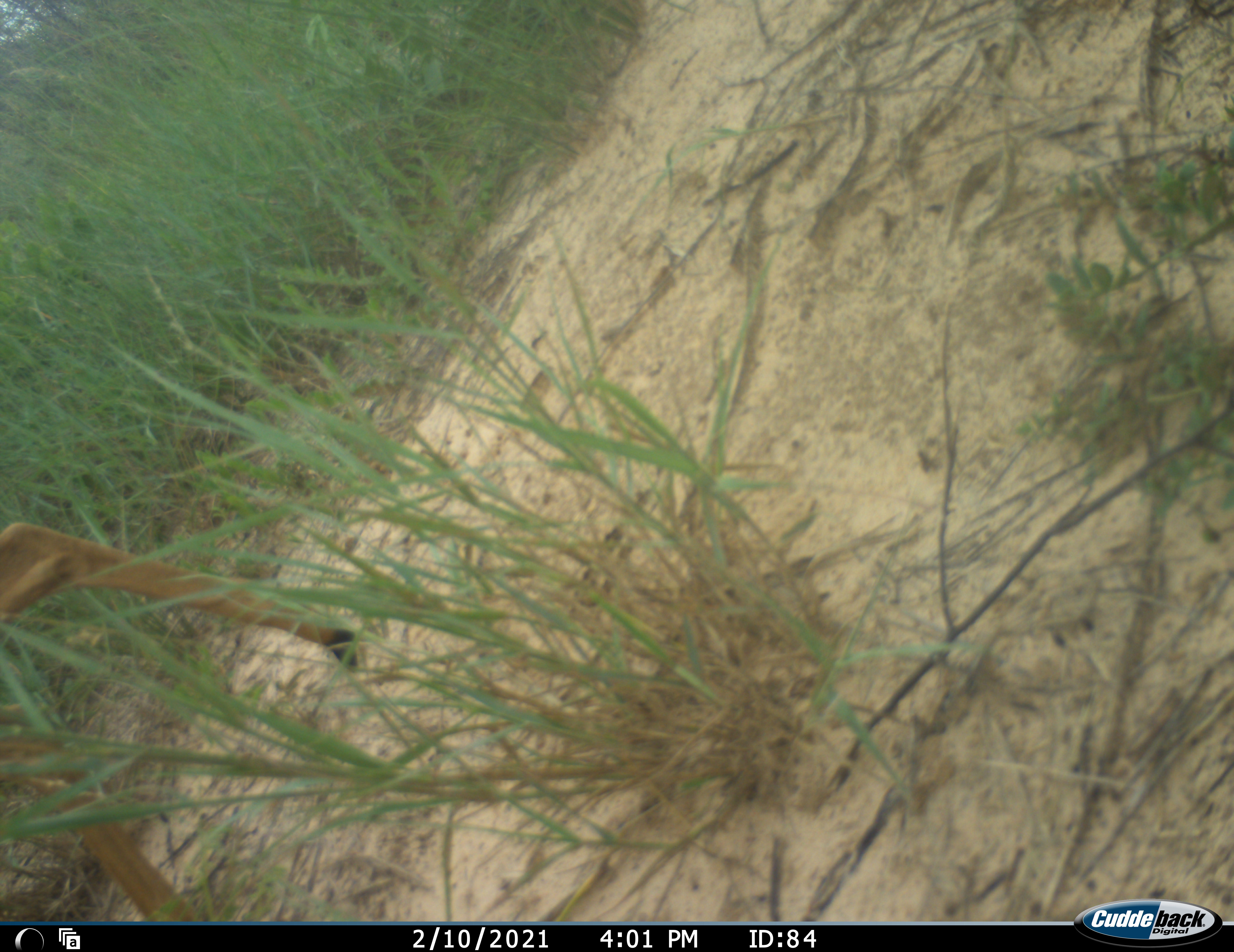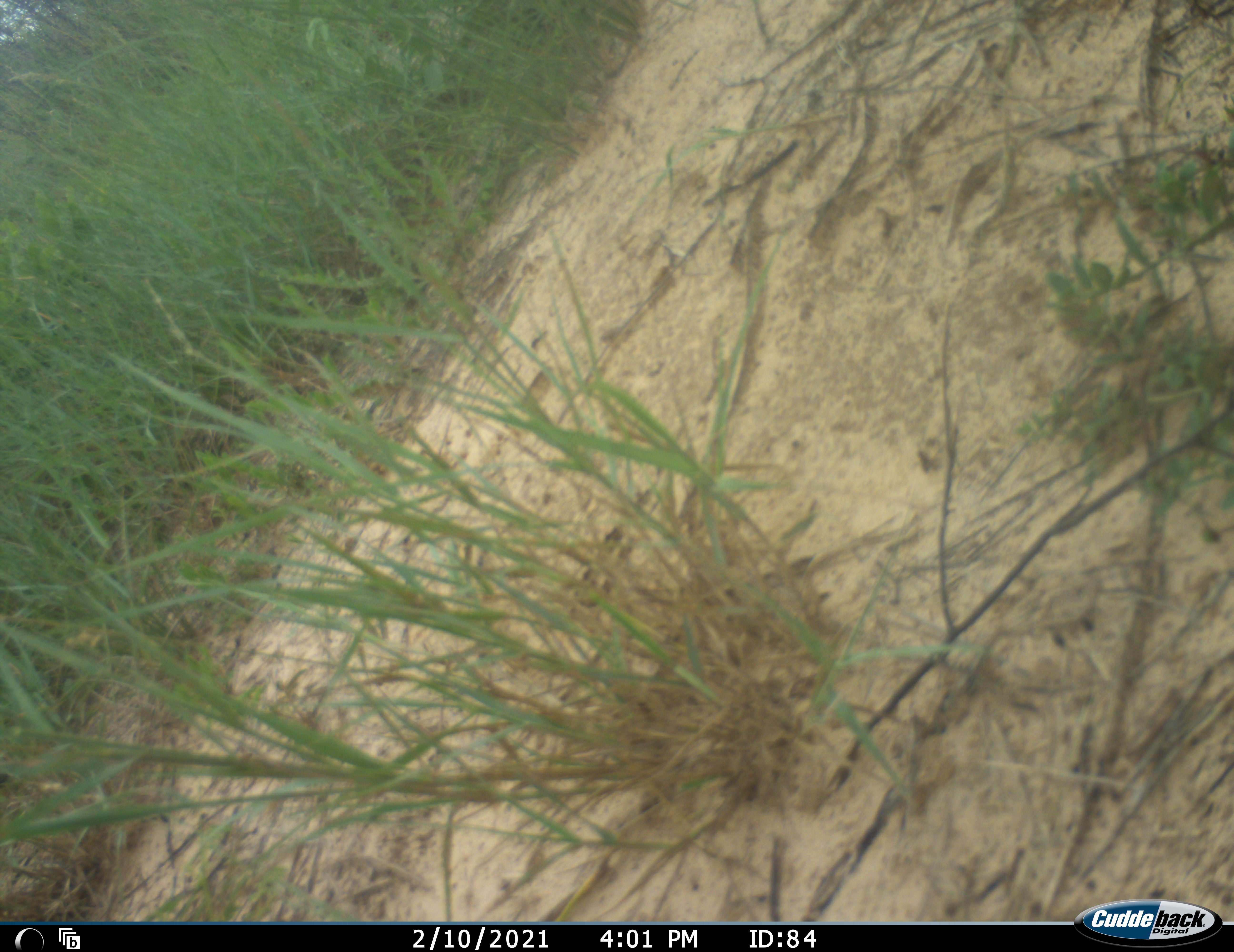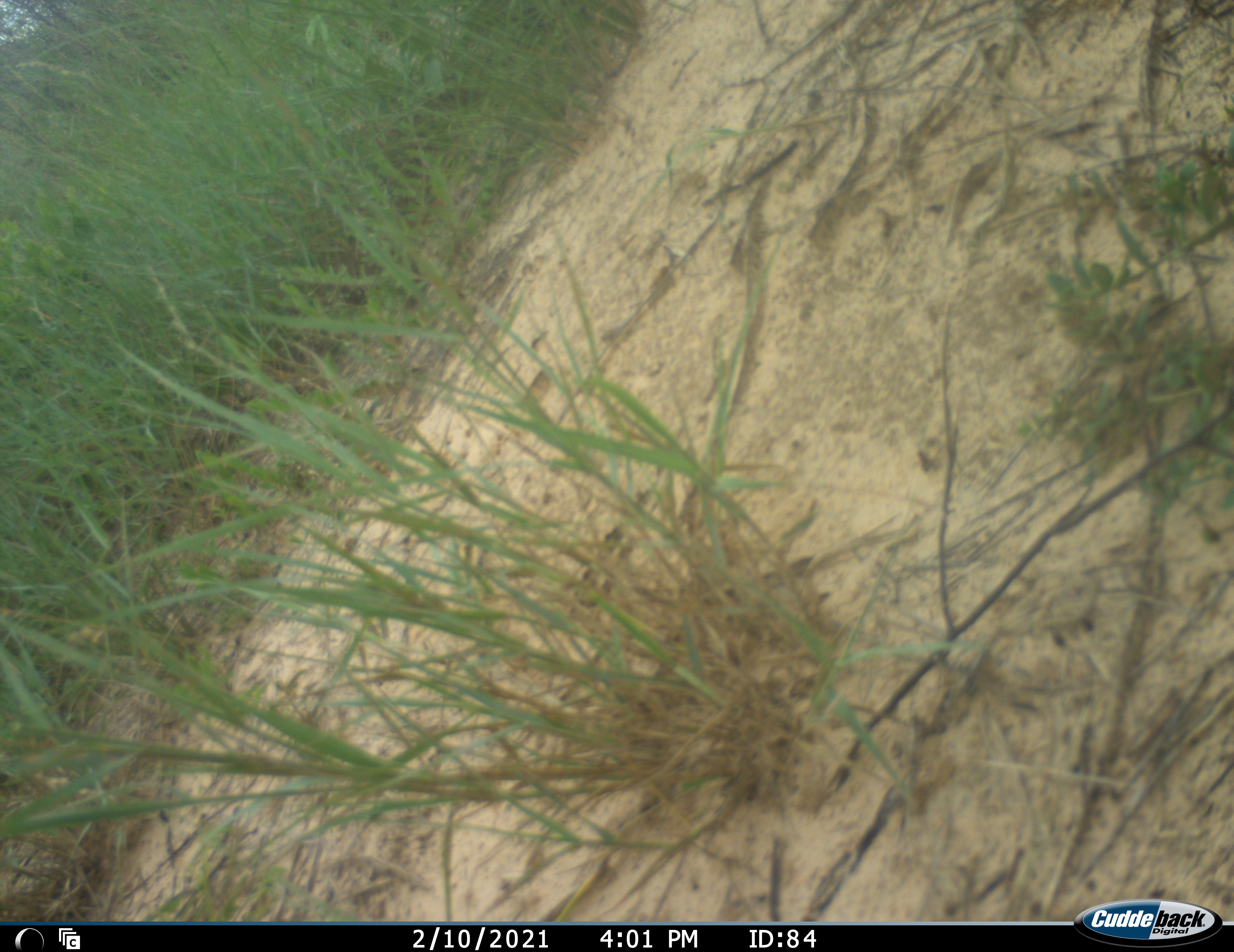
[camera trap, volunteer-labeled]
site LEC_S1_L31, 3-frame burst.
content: unidentified animal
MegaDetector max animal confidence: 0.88